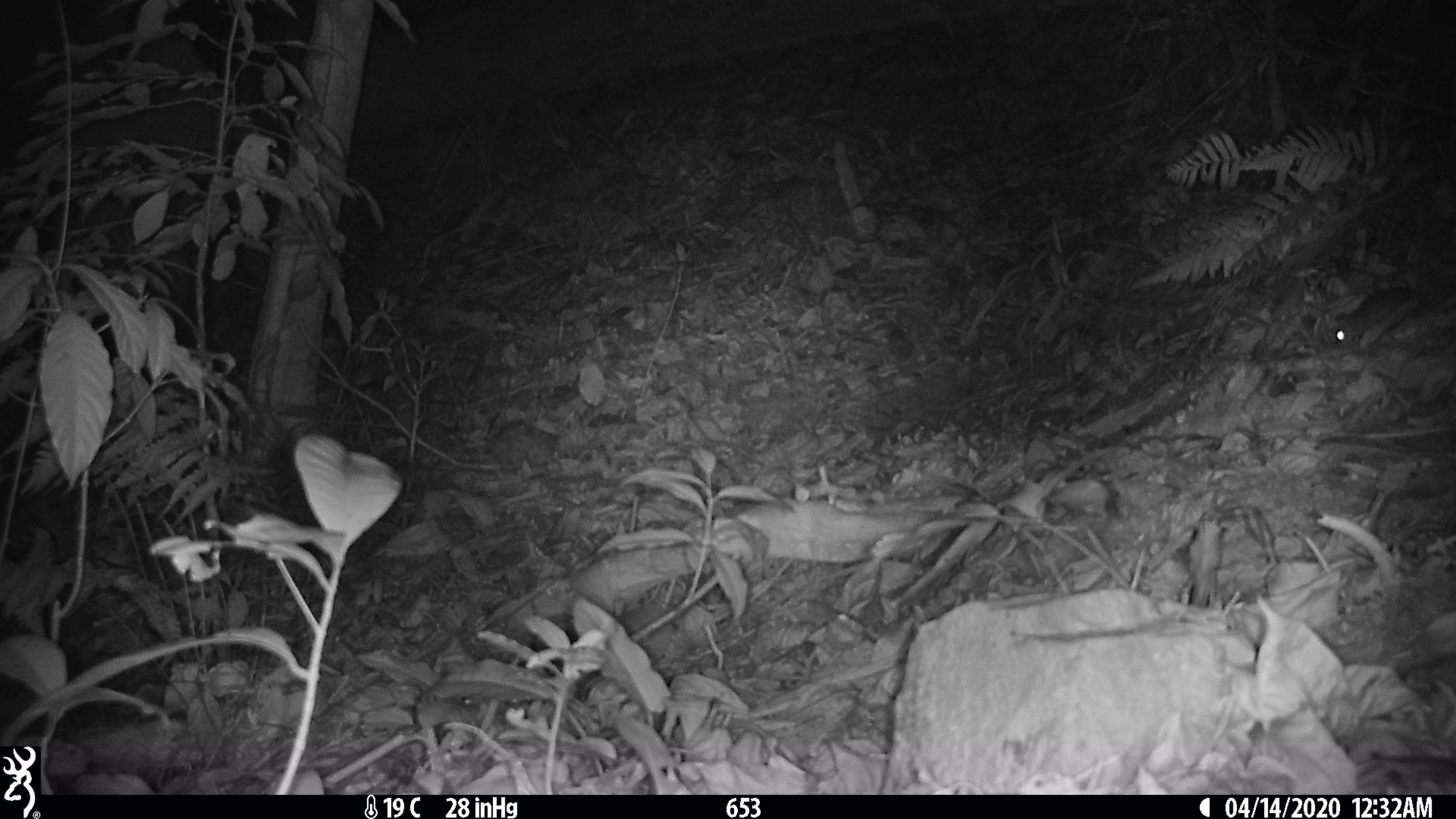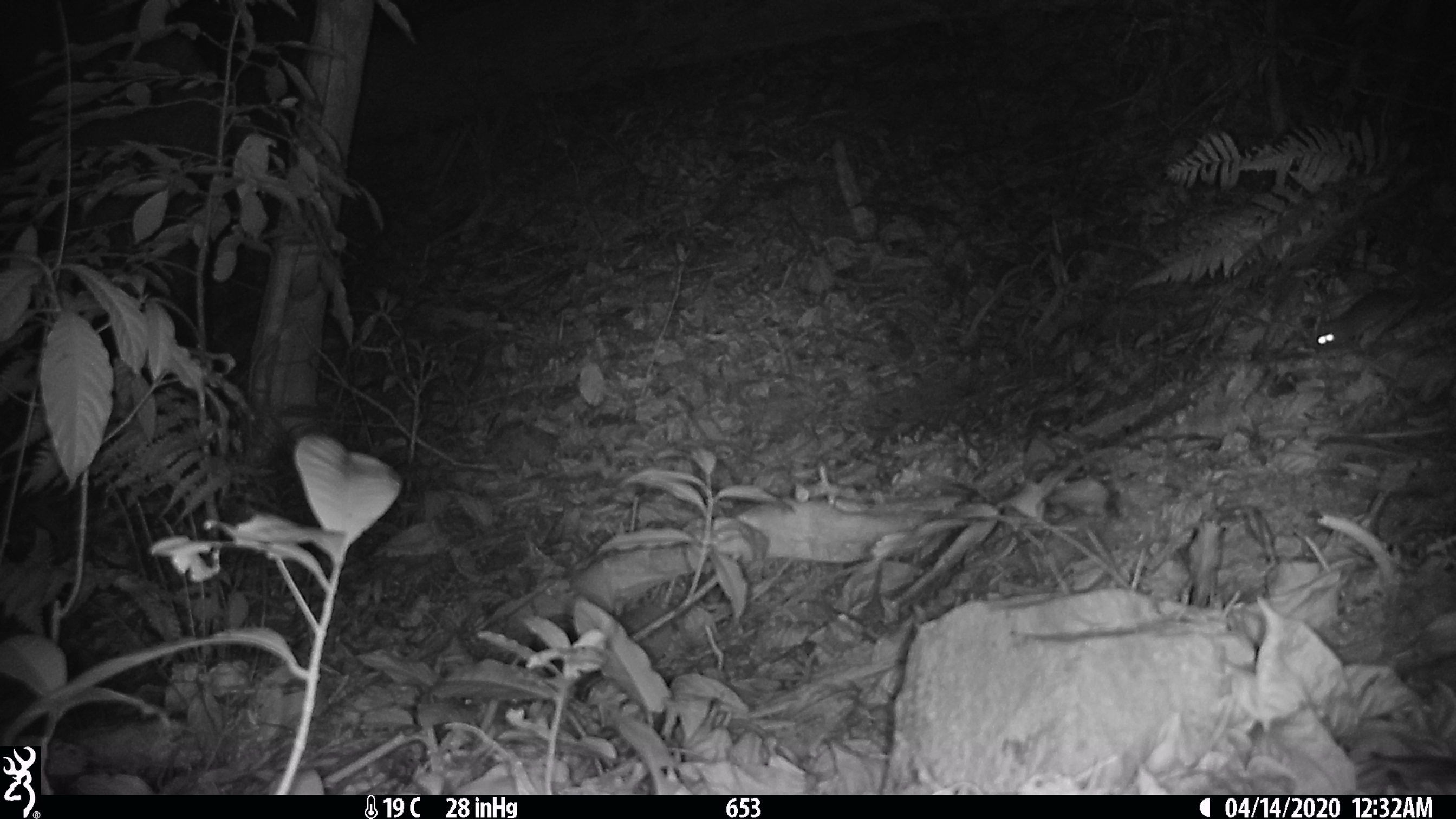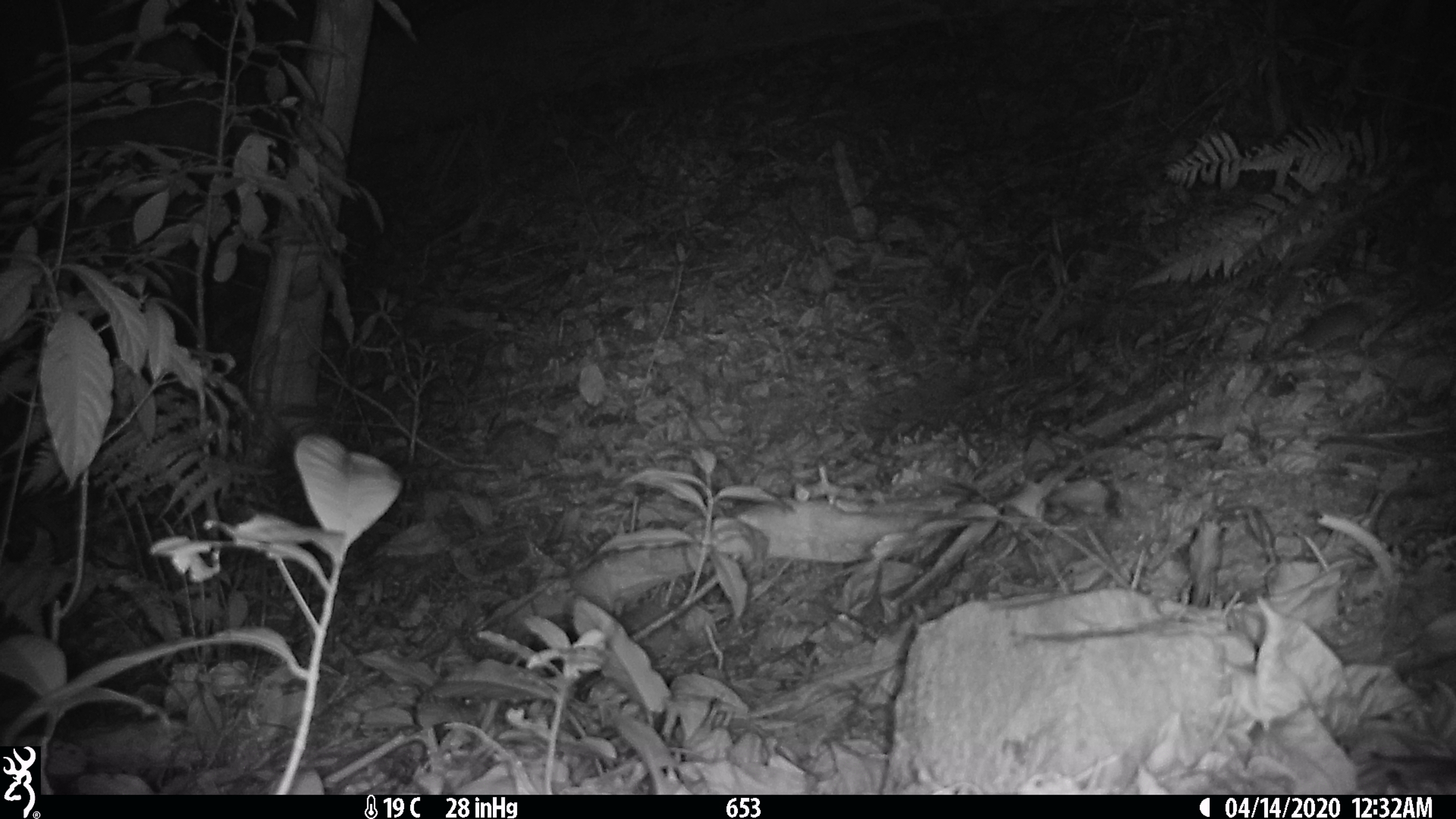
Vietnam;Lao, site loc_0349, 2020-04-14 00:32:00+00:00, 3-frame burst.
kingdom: Animalia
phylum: Chordata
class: Mammalia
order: Rodentia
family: Muridae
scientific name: Muridae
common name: old-world mice and rats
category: unidentified murid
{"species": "unidentified murid (old-world mice and rats) (Muridae)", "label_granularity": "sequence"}